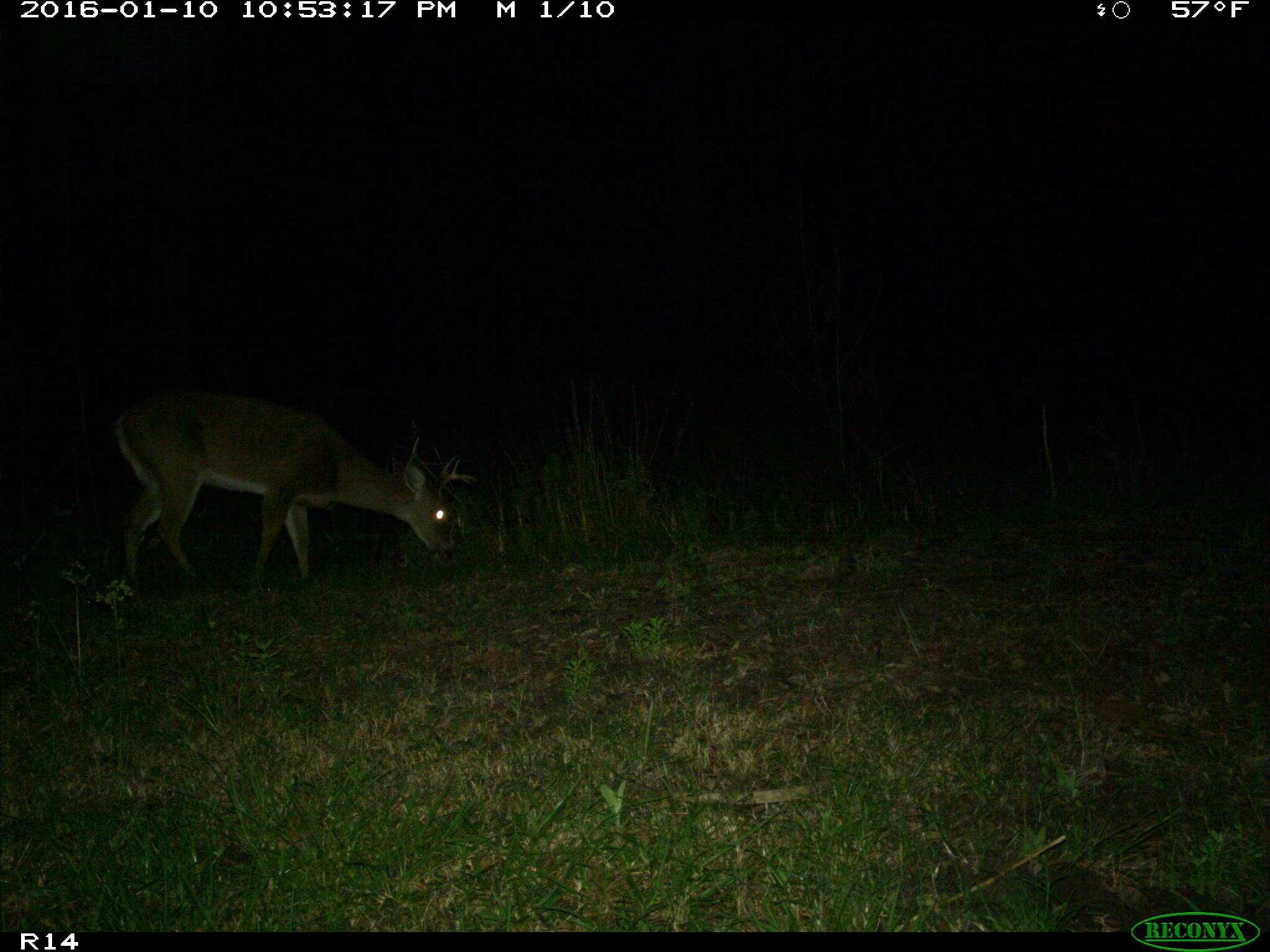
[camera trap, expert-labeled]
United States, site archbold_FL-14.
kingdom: Animalia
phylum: Chordata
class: Mammalia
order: Artiodactyla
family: Cervidae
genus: Odocoileus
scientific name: Odocoileus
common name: deer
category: unidentified deer